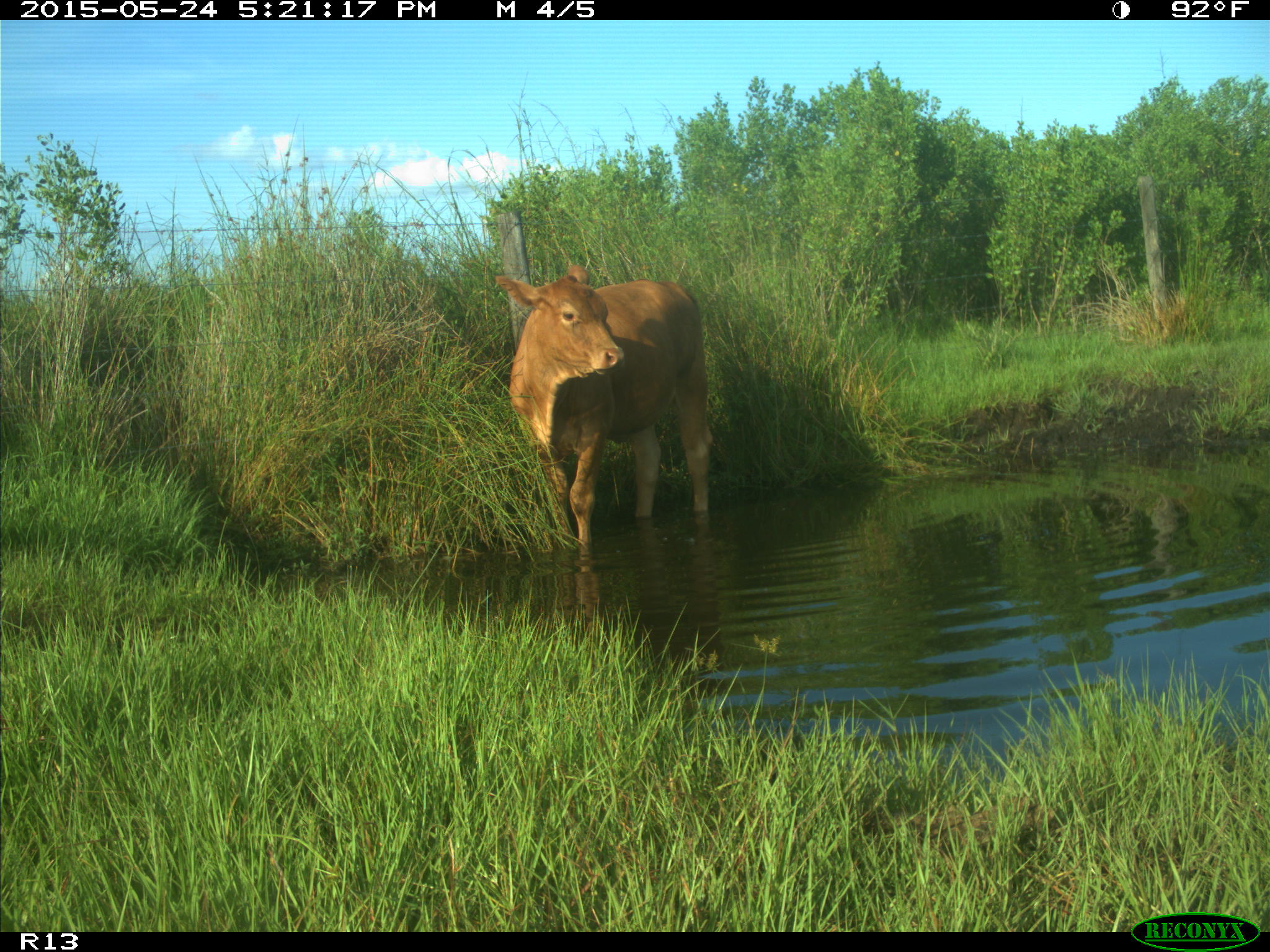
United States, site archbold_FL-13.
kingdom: Animalia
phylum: Chordata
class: Mammalia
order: Artiodactyla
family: Bovidae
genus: Bos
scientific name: Bos taurus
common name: domestic cow